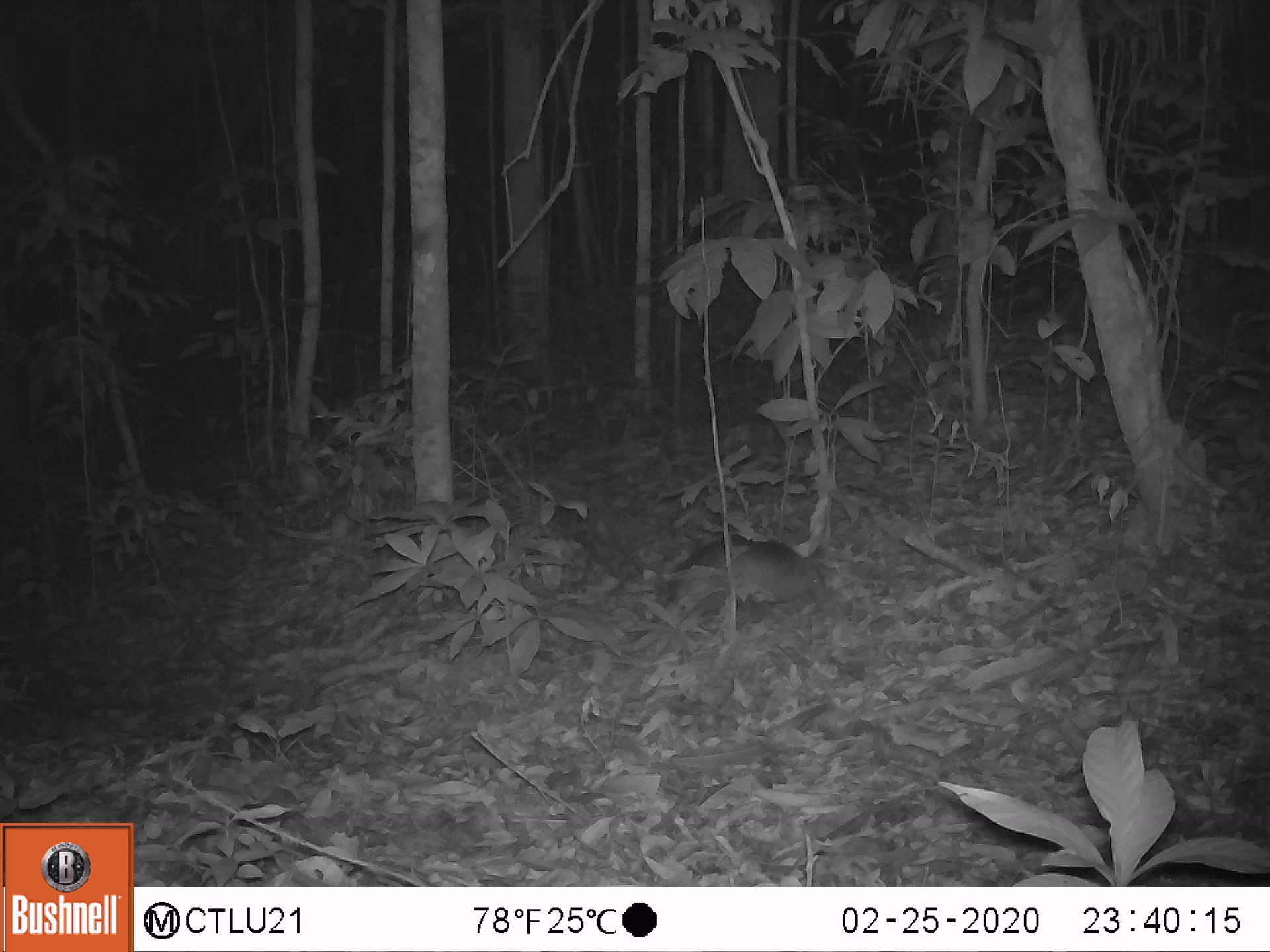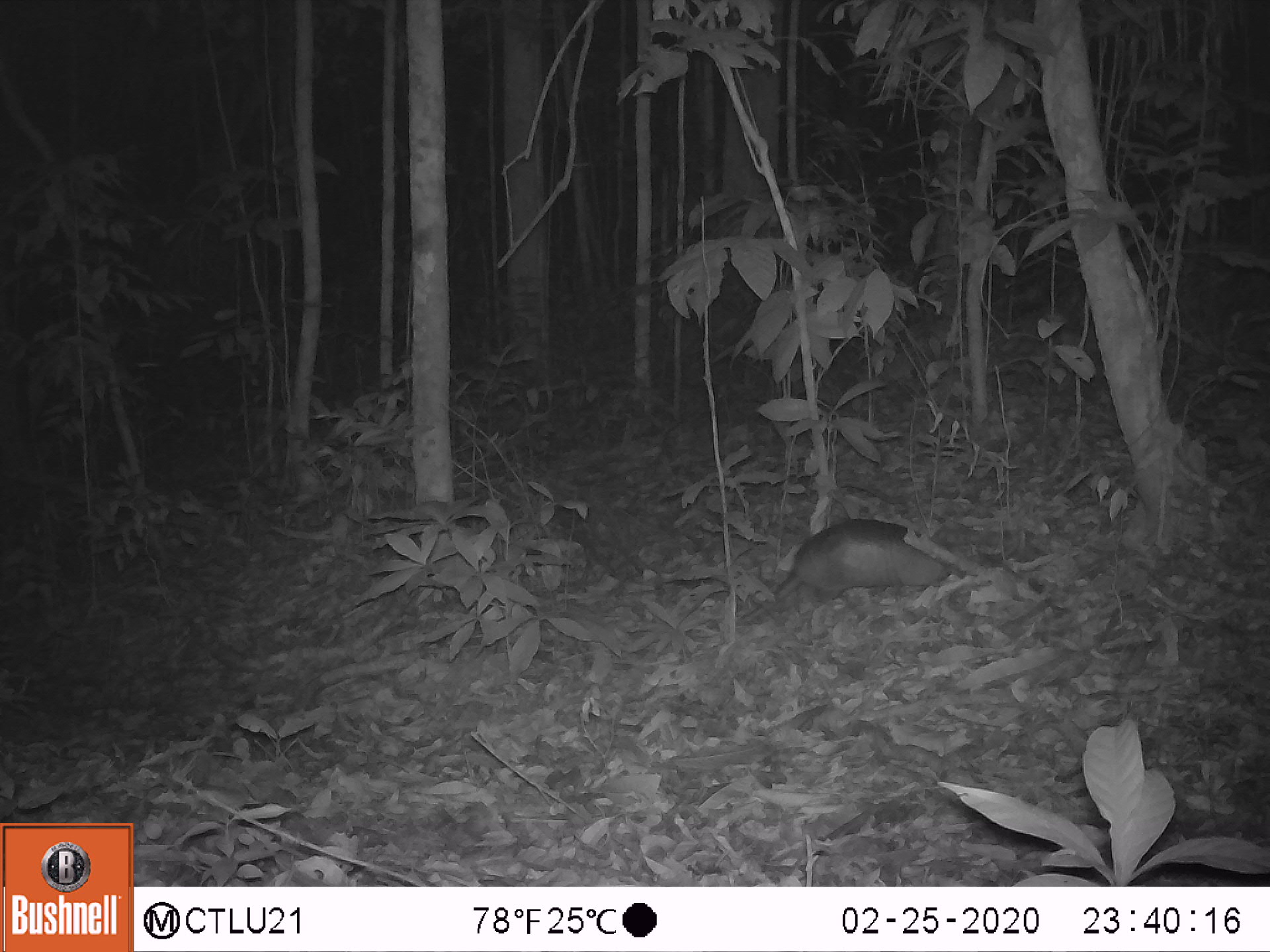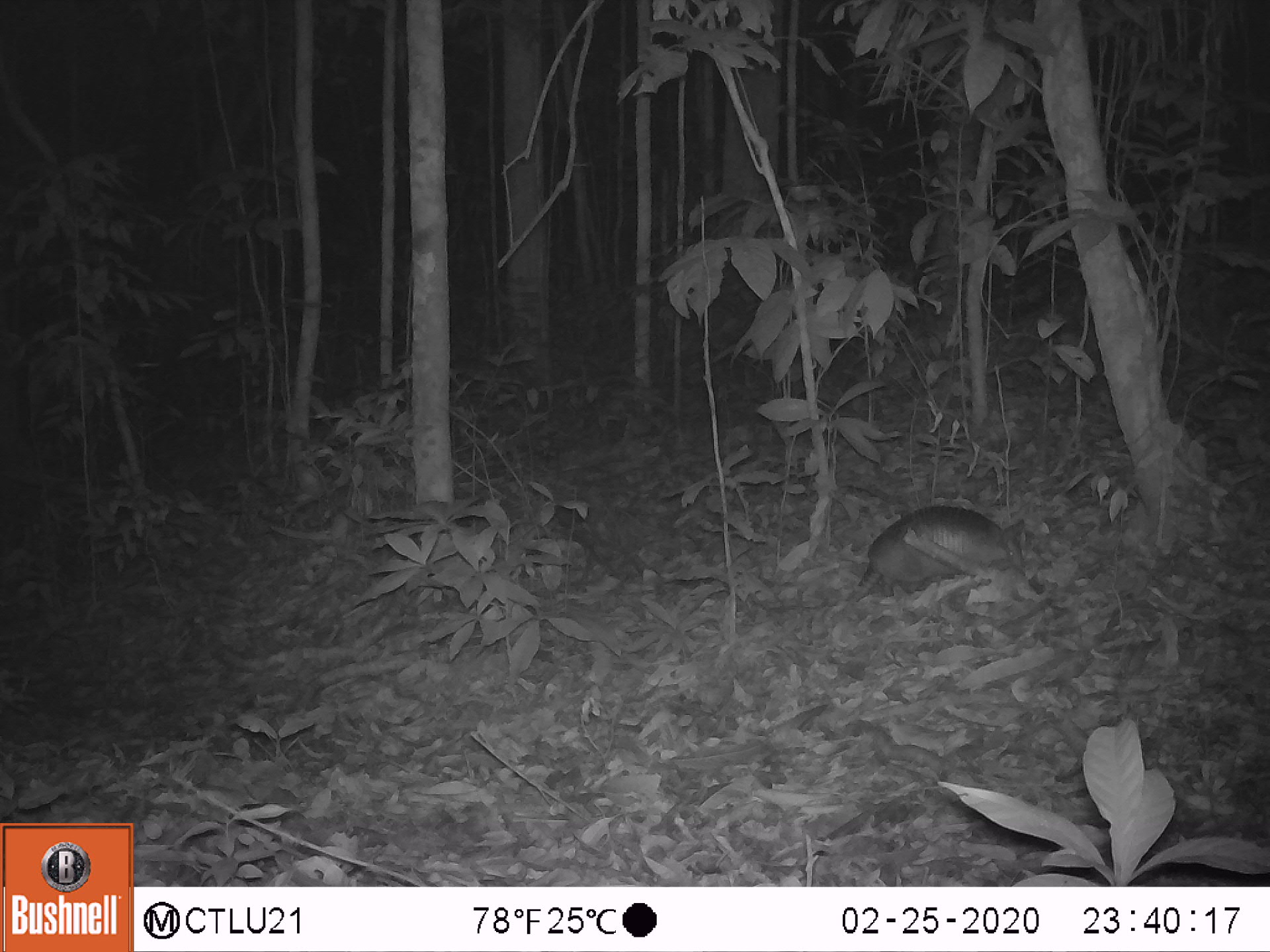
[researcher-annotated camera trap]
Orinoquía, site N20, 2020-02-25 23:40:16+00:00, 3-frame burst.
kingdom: Animalia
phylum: Chordata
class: Mammalia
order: Cingulata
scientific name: Cingulata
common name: armadillo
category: unknown armadillo